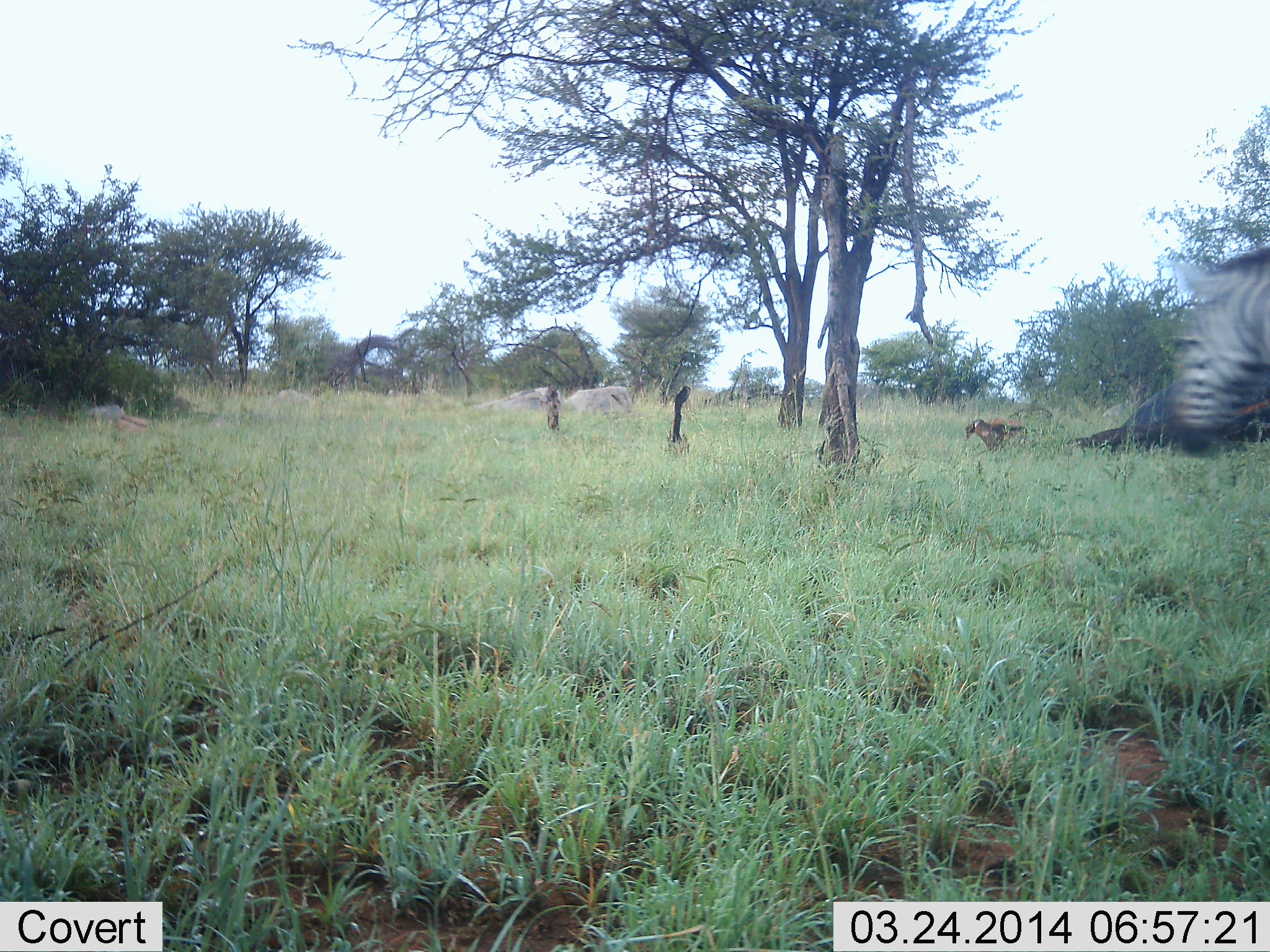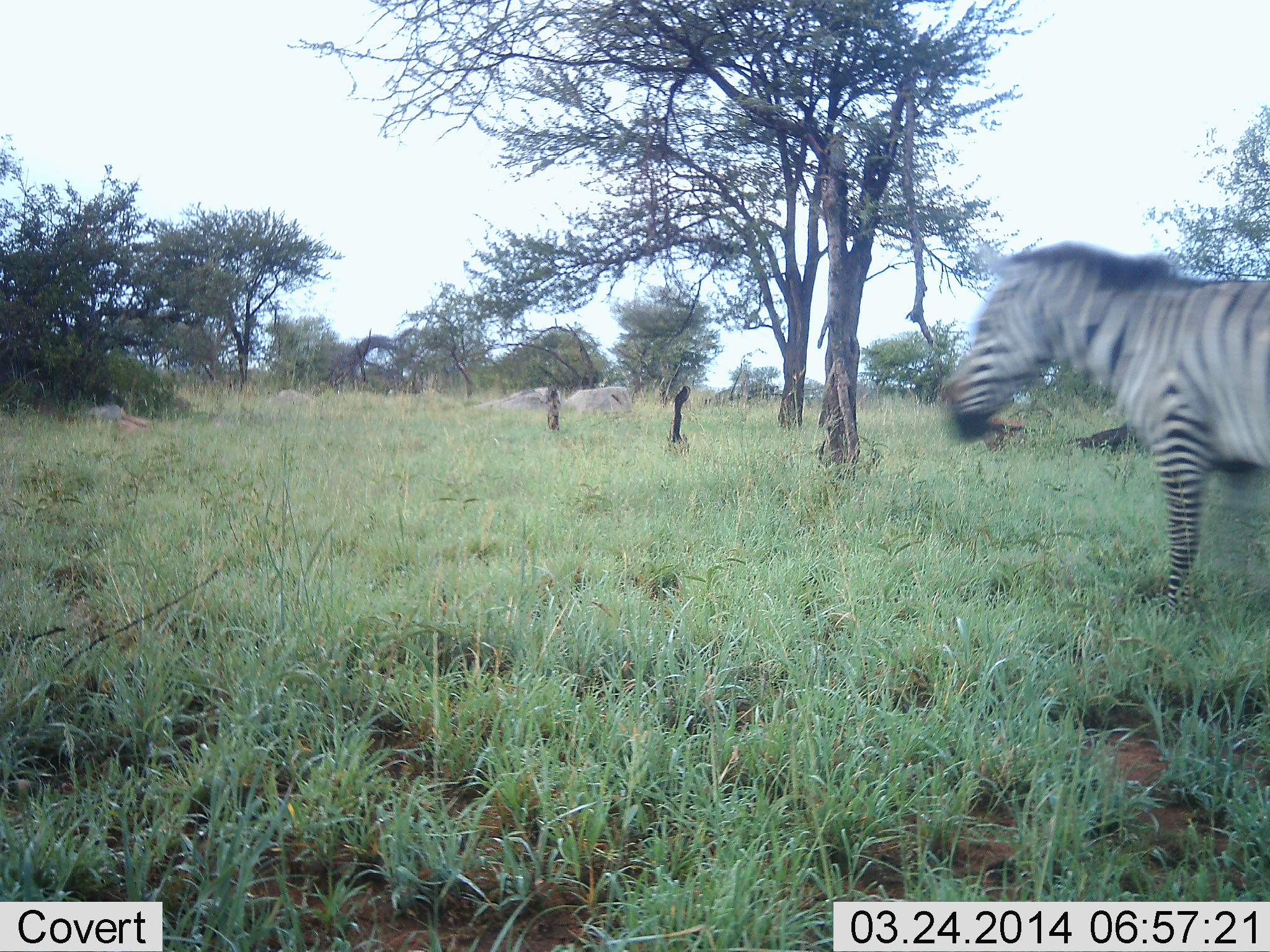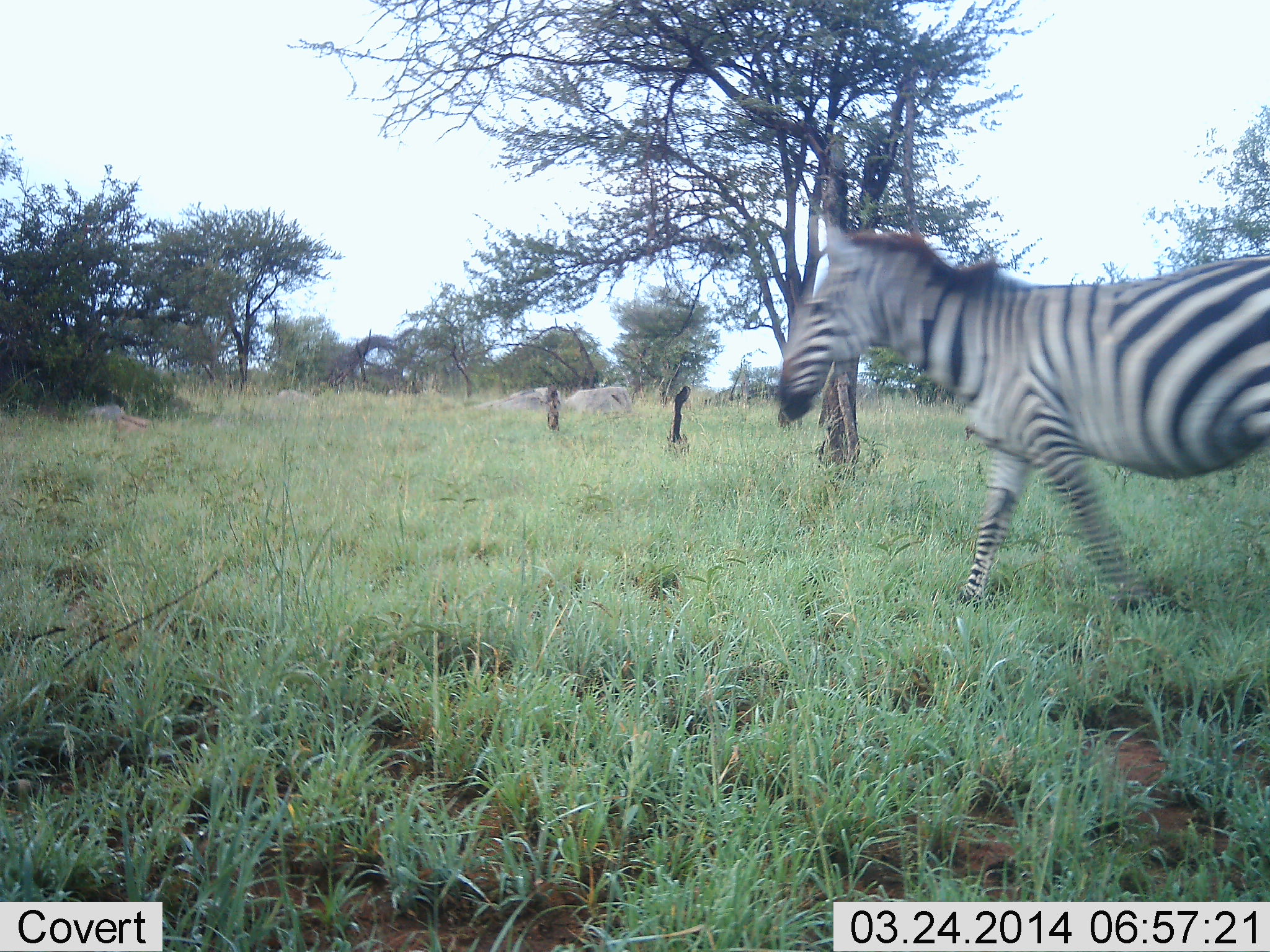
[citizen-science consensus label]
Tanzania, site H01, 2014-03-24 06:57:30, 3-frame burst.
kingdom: Animalia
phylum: Chordata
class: Mammalia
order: Perissodactyla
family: Equidae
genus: Equus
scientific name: Equus quagga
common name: plains zebra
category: zebra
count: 1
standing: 10%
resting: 0%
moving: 90%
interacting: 0%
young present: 0%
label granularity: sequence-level